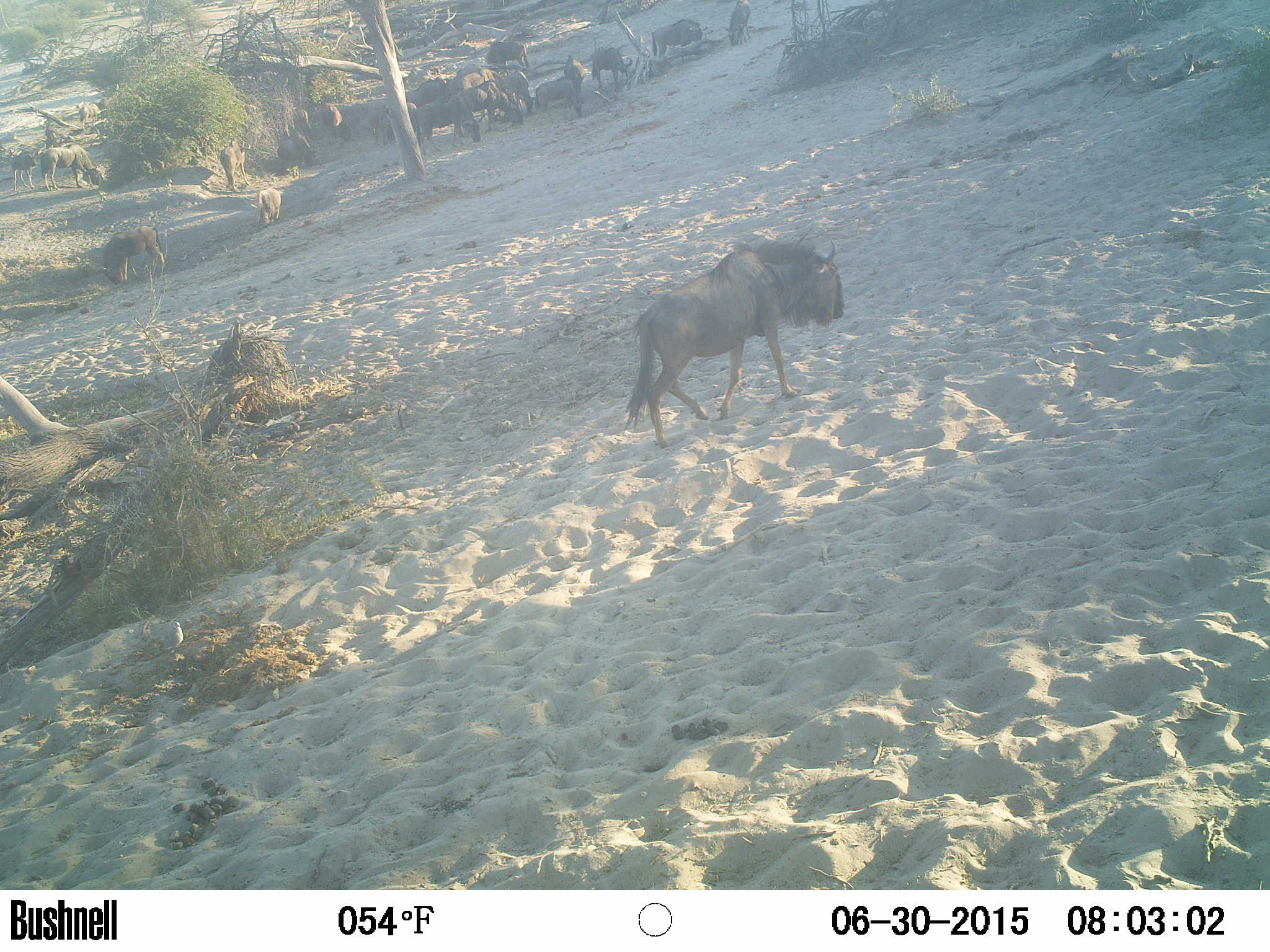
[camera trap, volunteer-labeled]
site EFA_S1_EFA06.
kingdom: Animalia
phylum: Chordata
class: Mammalia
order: Artiodactyla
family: Bovidae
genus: Connochaetes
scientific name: Connochaetes taurinus taurinus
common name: blue wildebeest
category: wildebeestblue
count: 11-50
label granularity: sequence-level